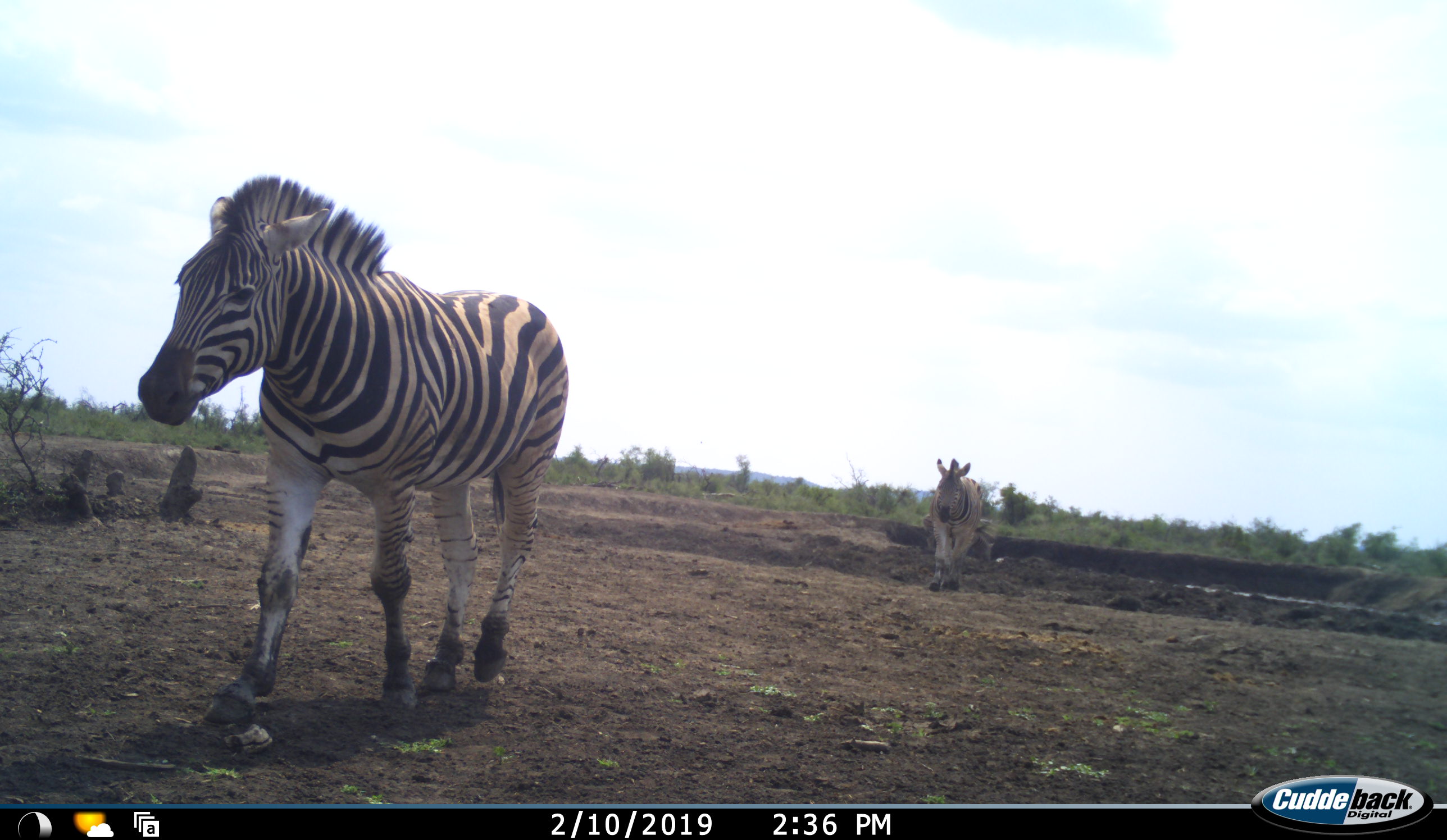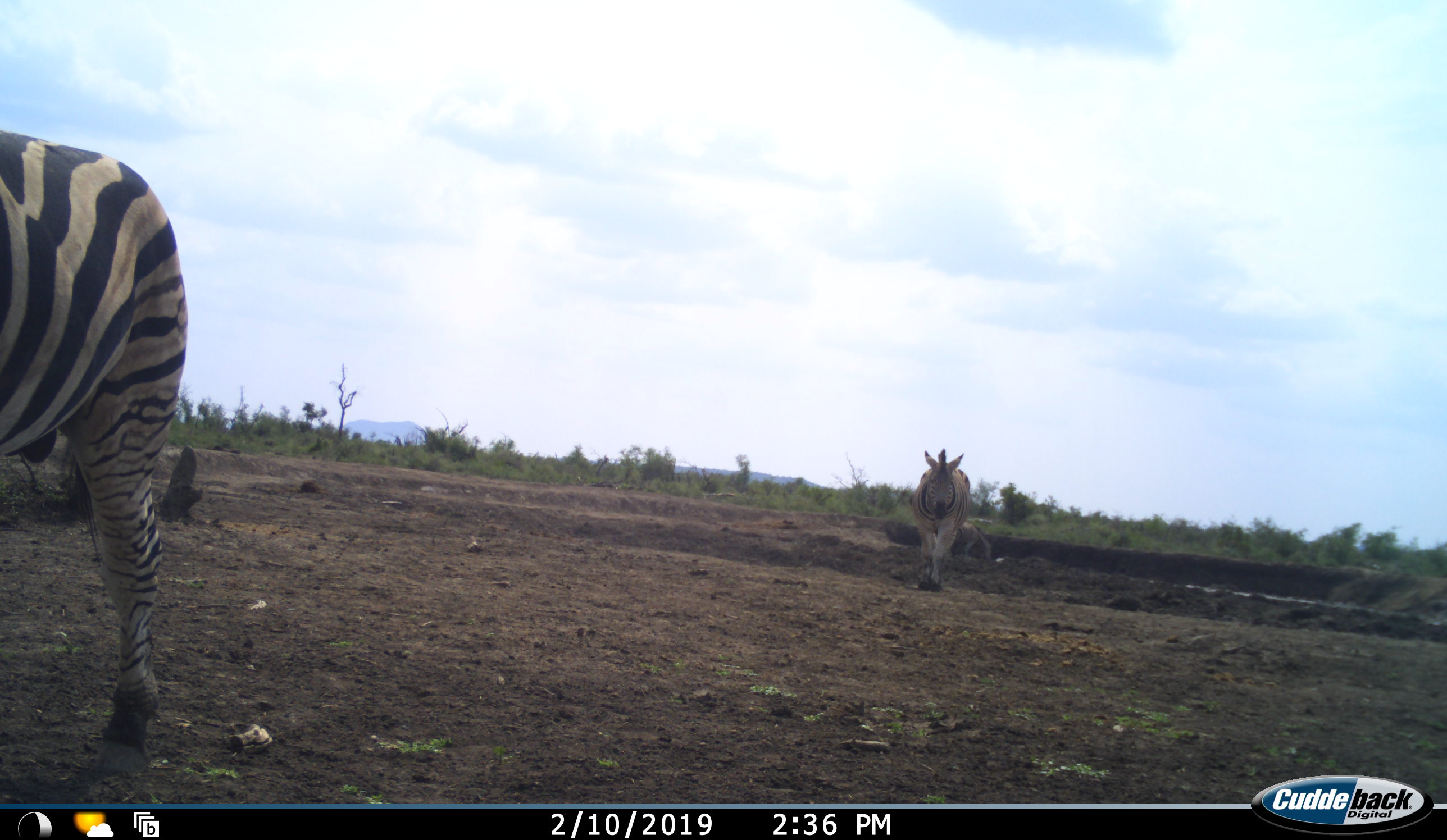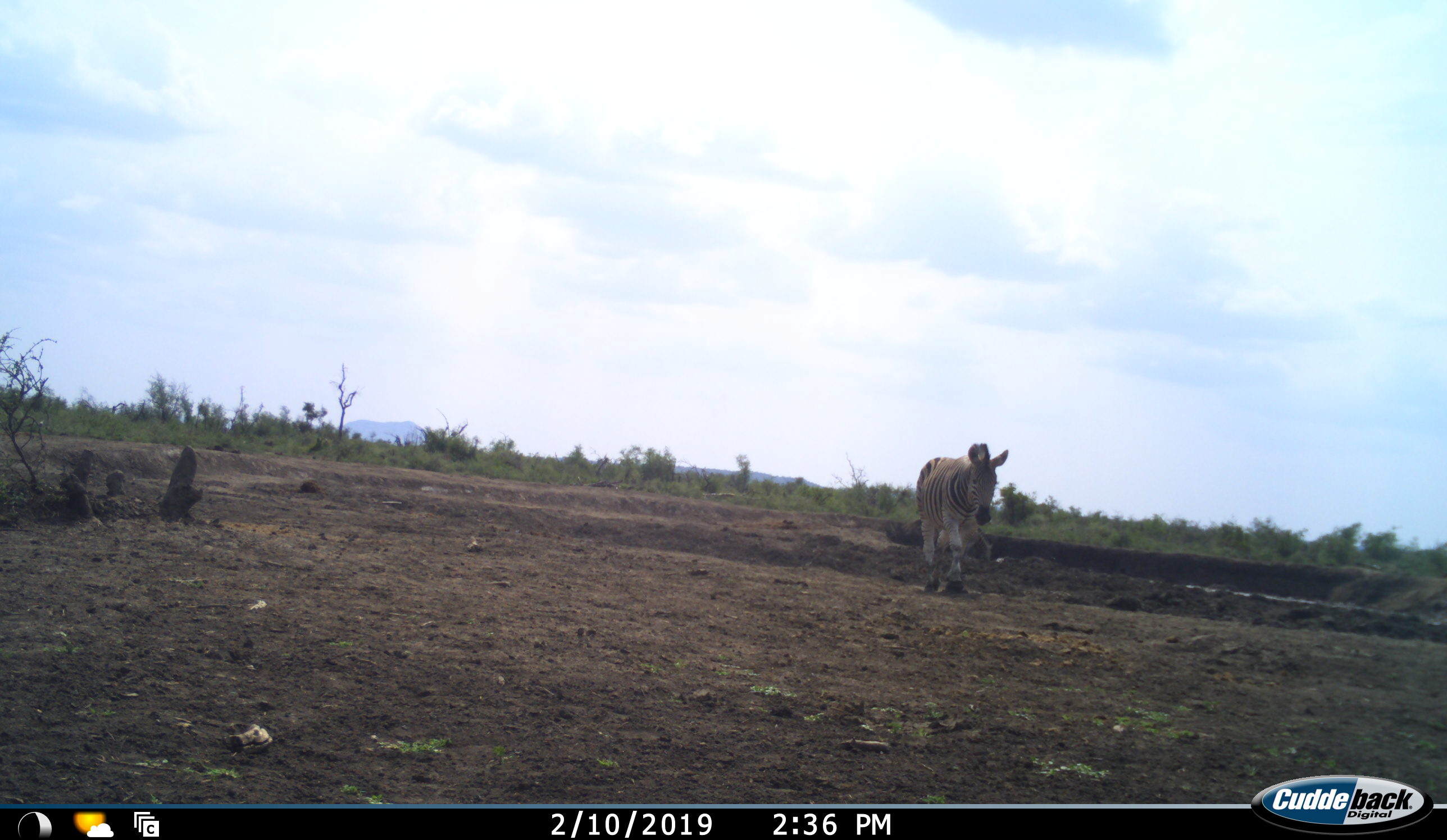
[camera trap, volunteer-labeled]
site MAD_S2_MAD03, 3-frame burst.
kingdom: Animalia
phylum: Chordata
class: Mammalia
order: Perissodactyla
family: Equidae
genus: Equus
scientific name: Equus quagga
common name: plains zebra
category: zebraplains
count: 2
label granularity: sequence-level